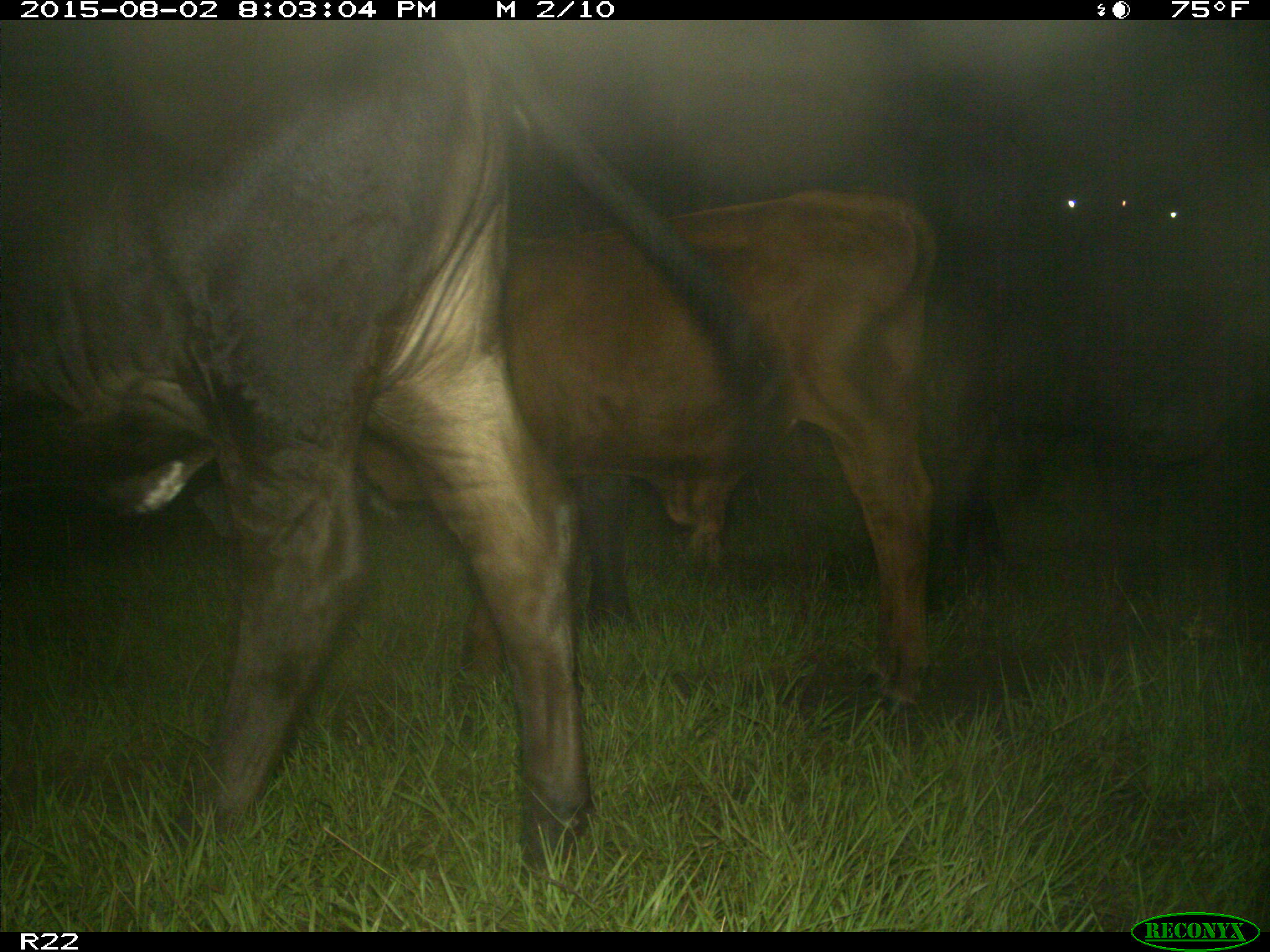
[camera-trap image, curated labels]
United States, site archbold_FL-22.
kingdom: Animalia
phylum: Chordata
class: Mammalia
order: Artiodactyla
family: Bovidae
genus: Bos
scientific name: Bos taurus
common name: domestic cow